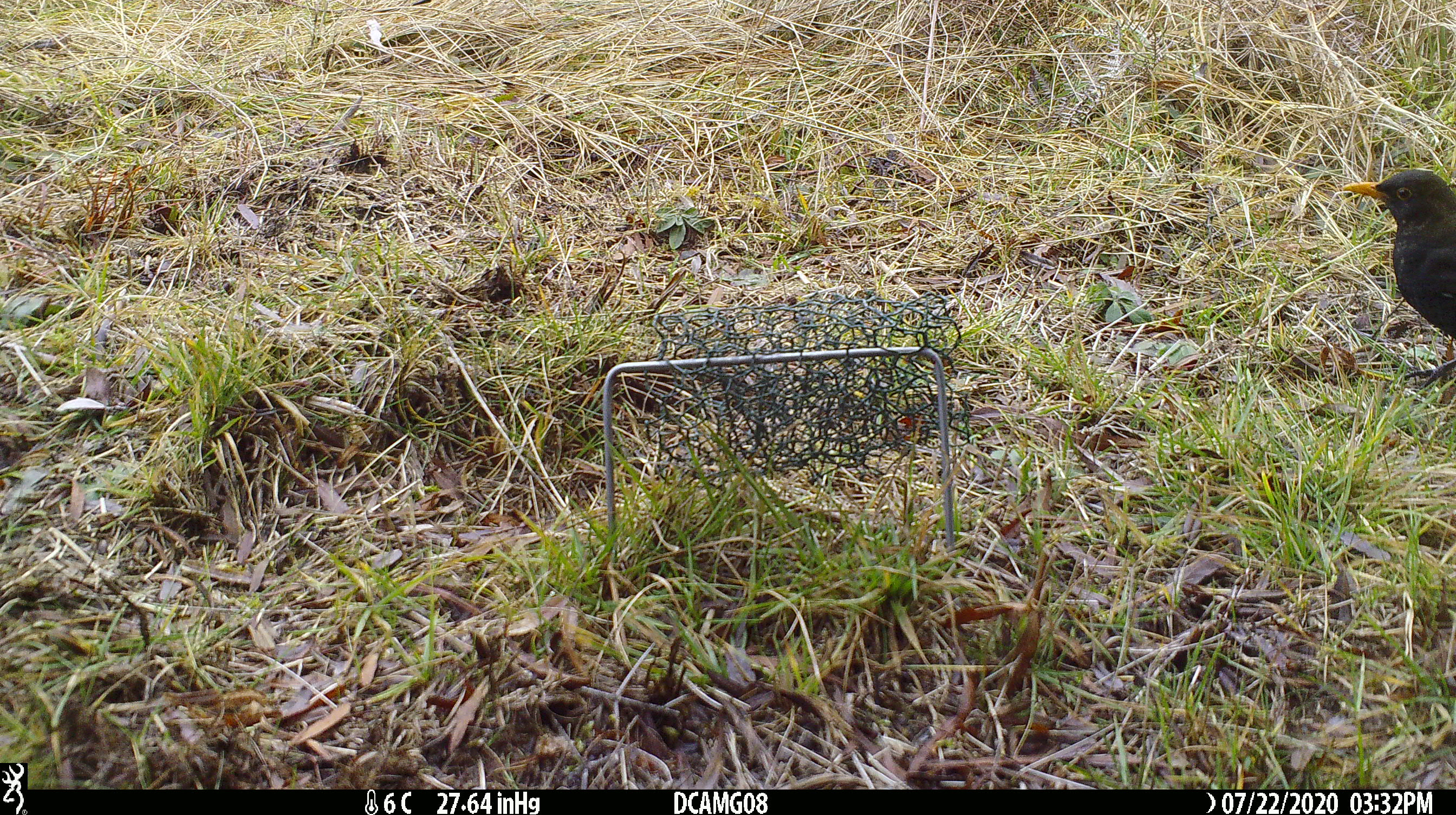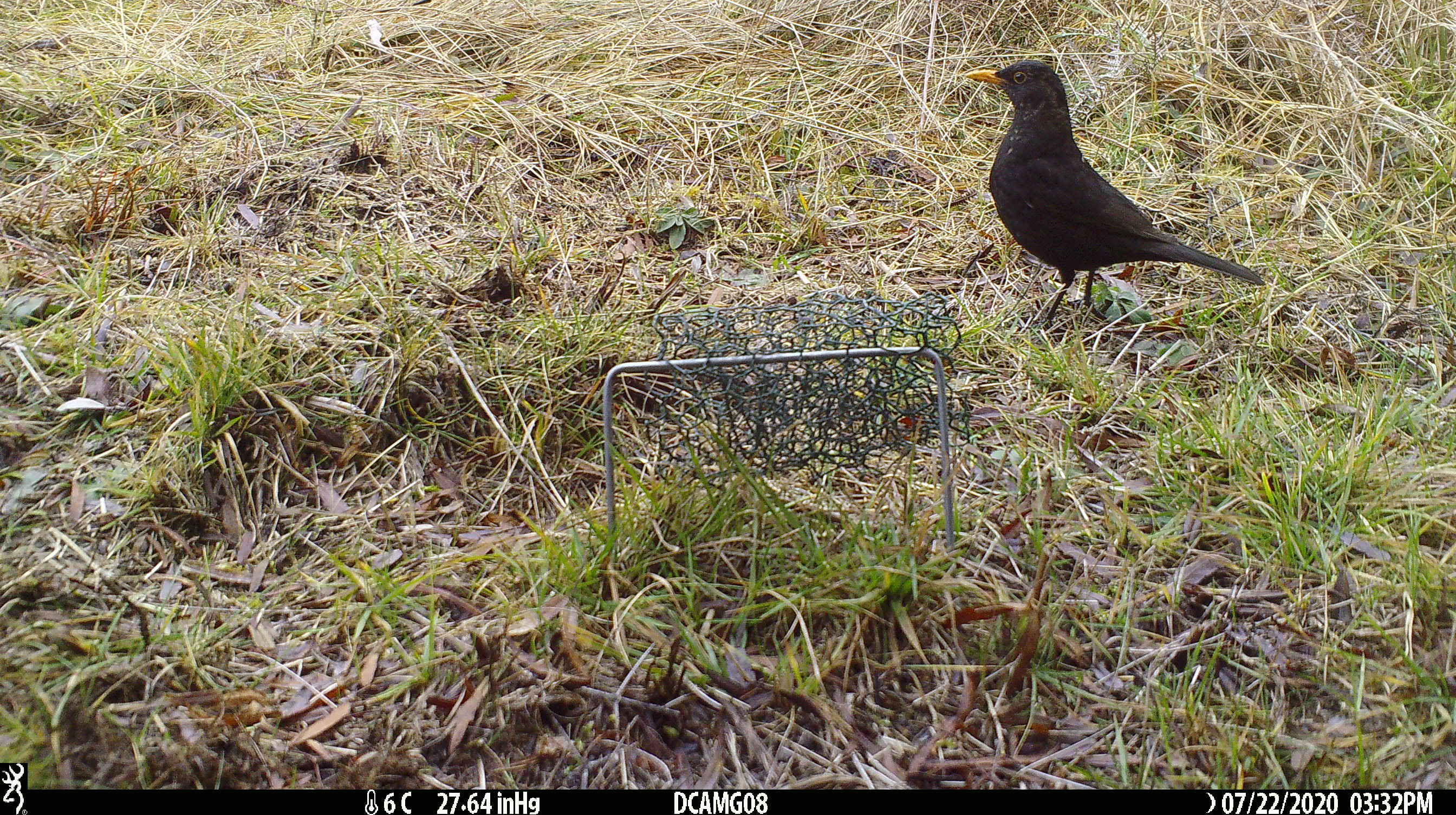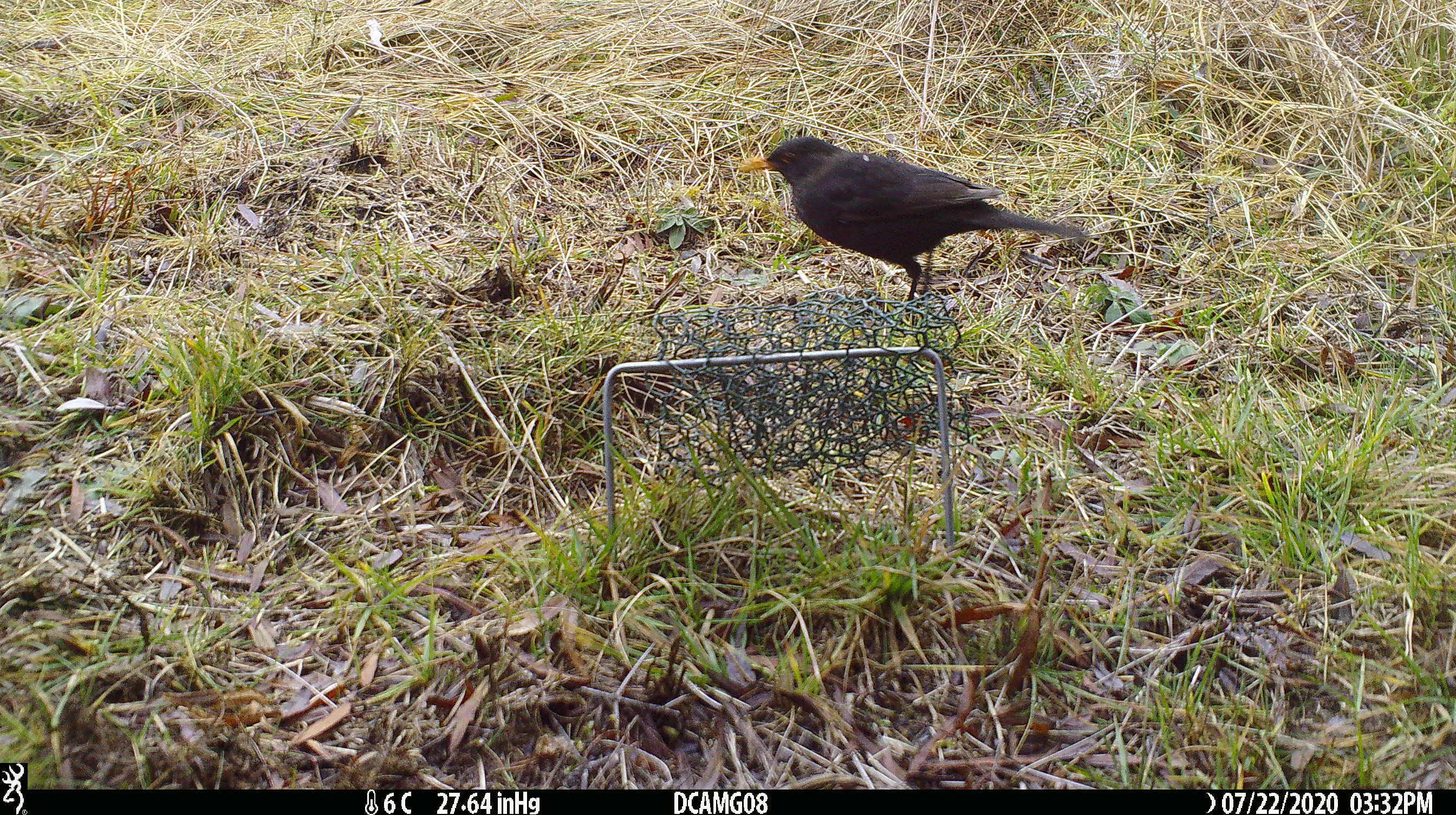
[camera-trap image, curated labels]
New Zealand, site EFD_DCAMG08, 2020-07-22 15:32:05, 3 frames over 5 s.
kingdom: Animalia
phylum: Chordata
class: Aves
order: Passeriformes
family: Turdidae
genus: Turdus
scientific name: Turdus merula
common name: eurasian blackbird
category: blackbird